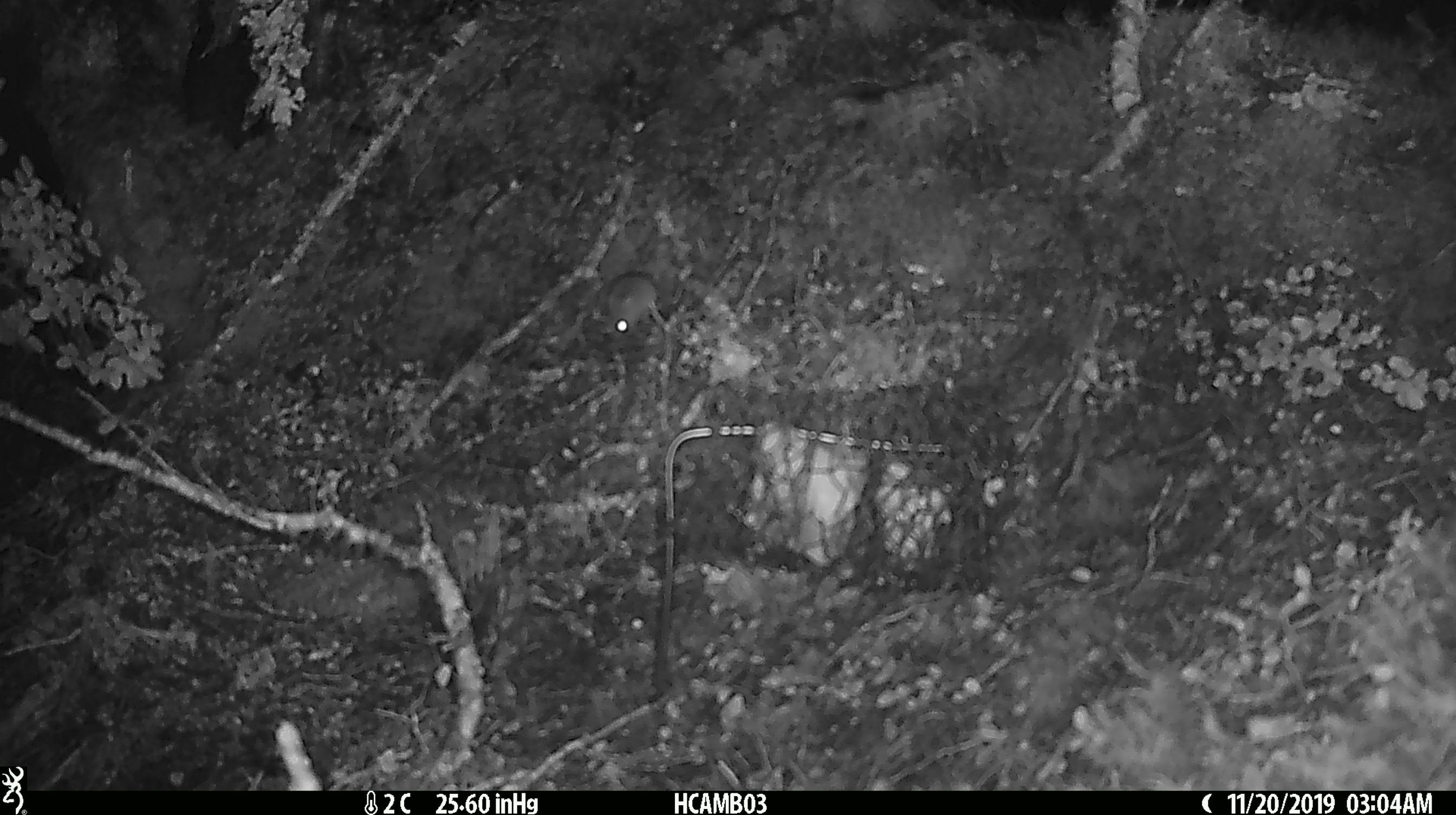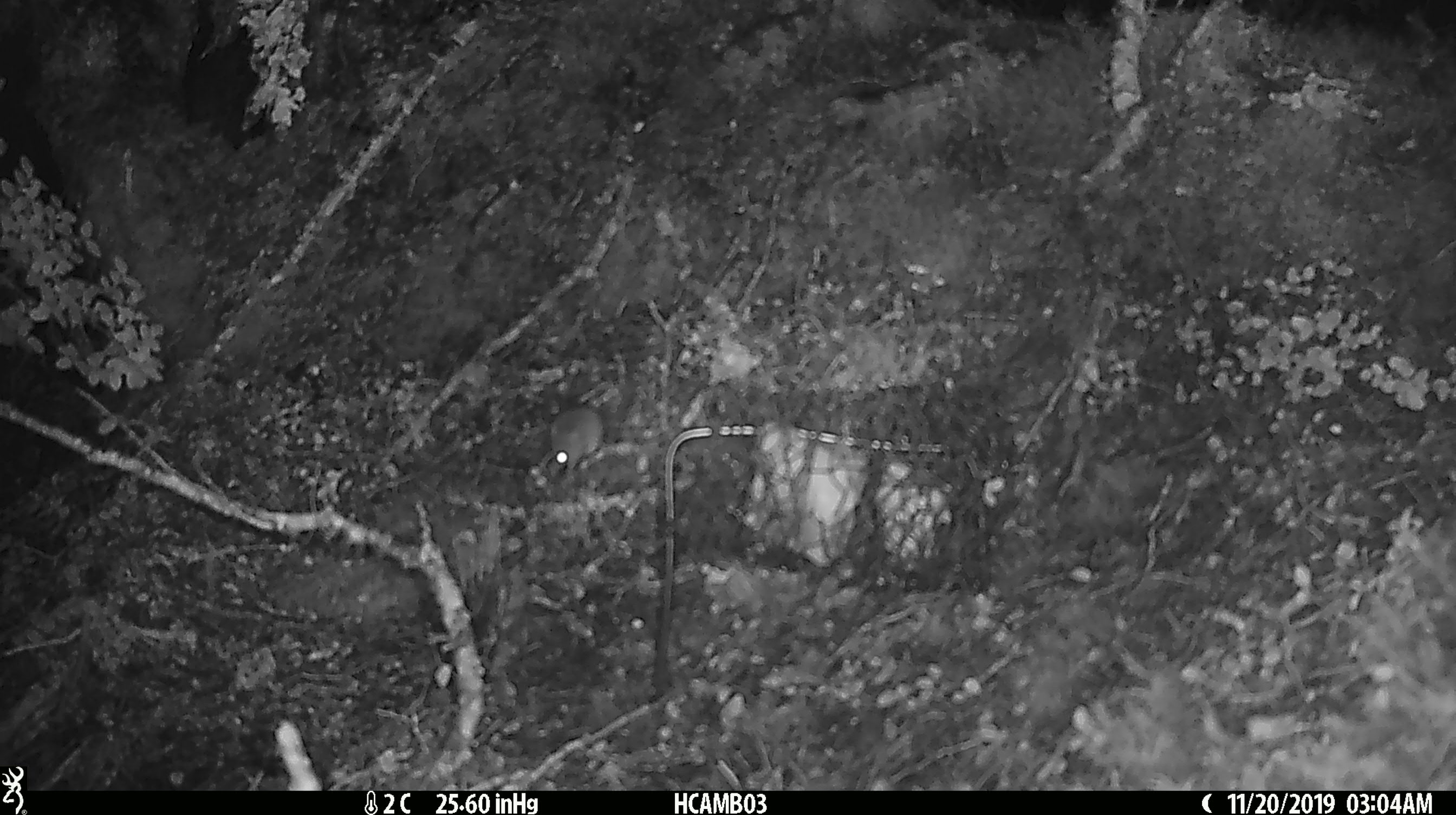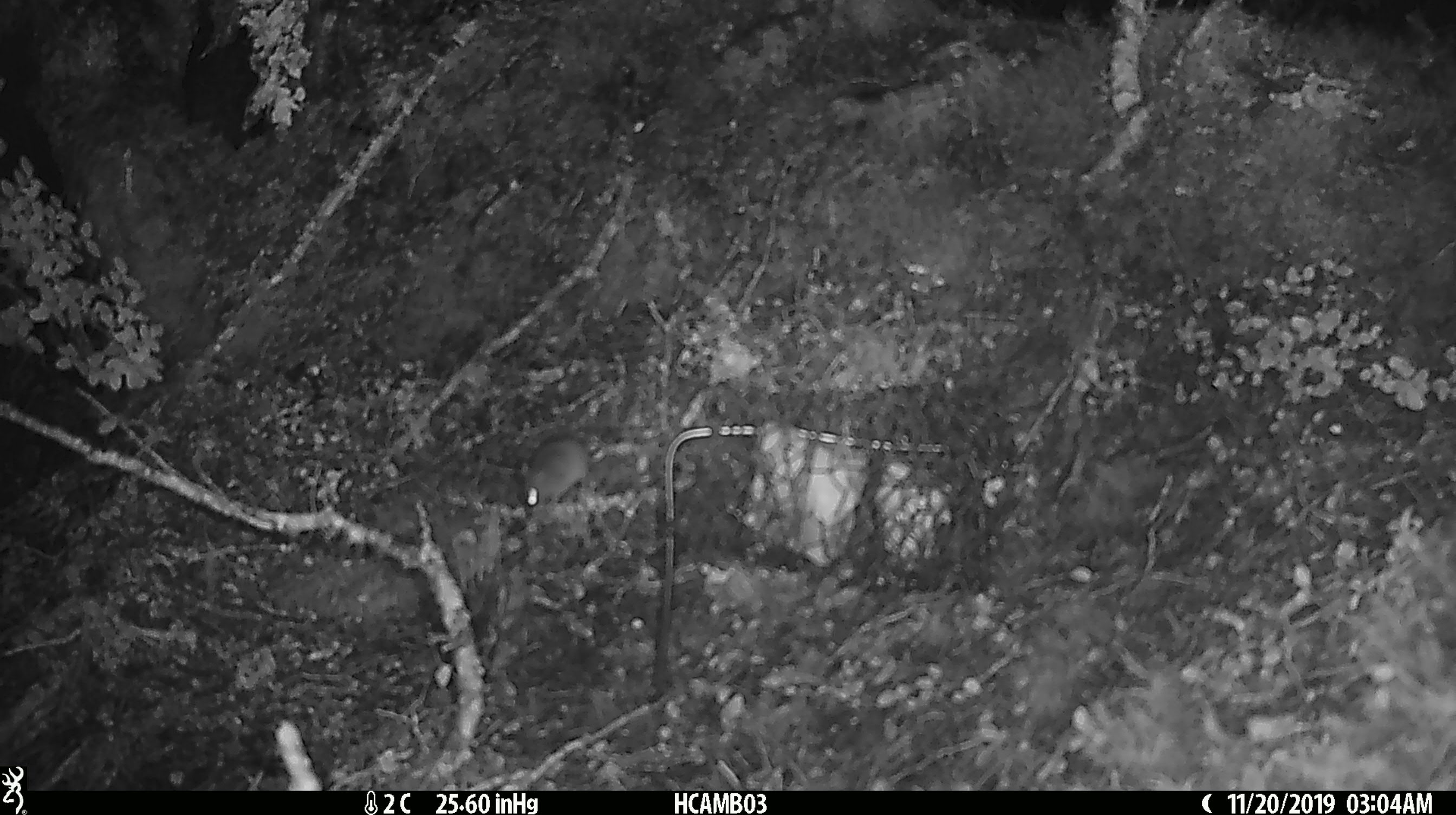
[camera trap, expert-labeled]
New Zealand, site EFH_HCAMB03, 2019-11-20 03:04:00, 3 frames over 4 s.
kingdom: Animalia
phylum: Chordata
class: Mammalia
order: Rodentia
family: Muridae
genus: Mus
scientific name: Mus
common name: mouse